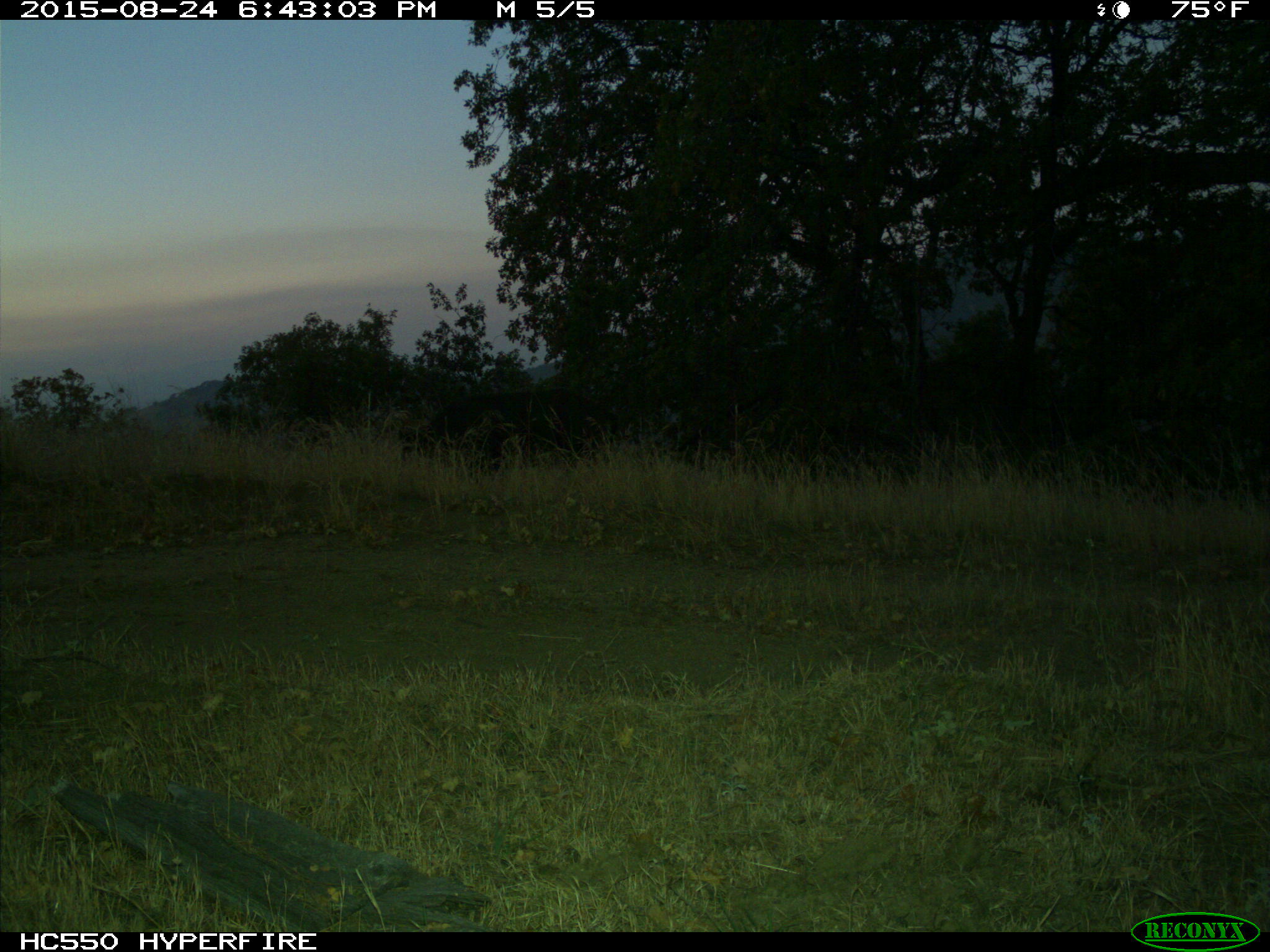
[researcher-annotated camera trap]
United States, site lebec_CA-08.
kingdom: Animalia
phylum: Chordata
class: Mammalia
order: Artiodactyla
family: Suidae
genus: Sus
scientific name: Sus scrofa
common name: wild boar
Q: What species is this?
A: Sus scrofa (wild boar).